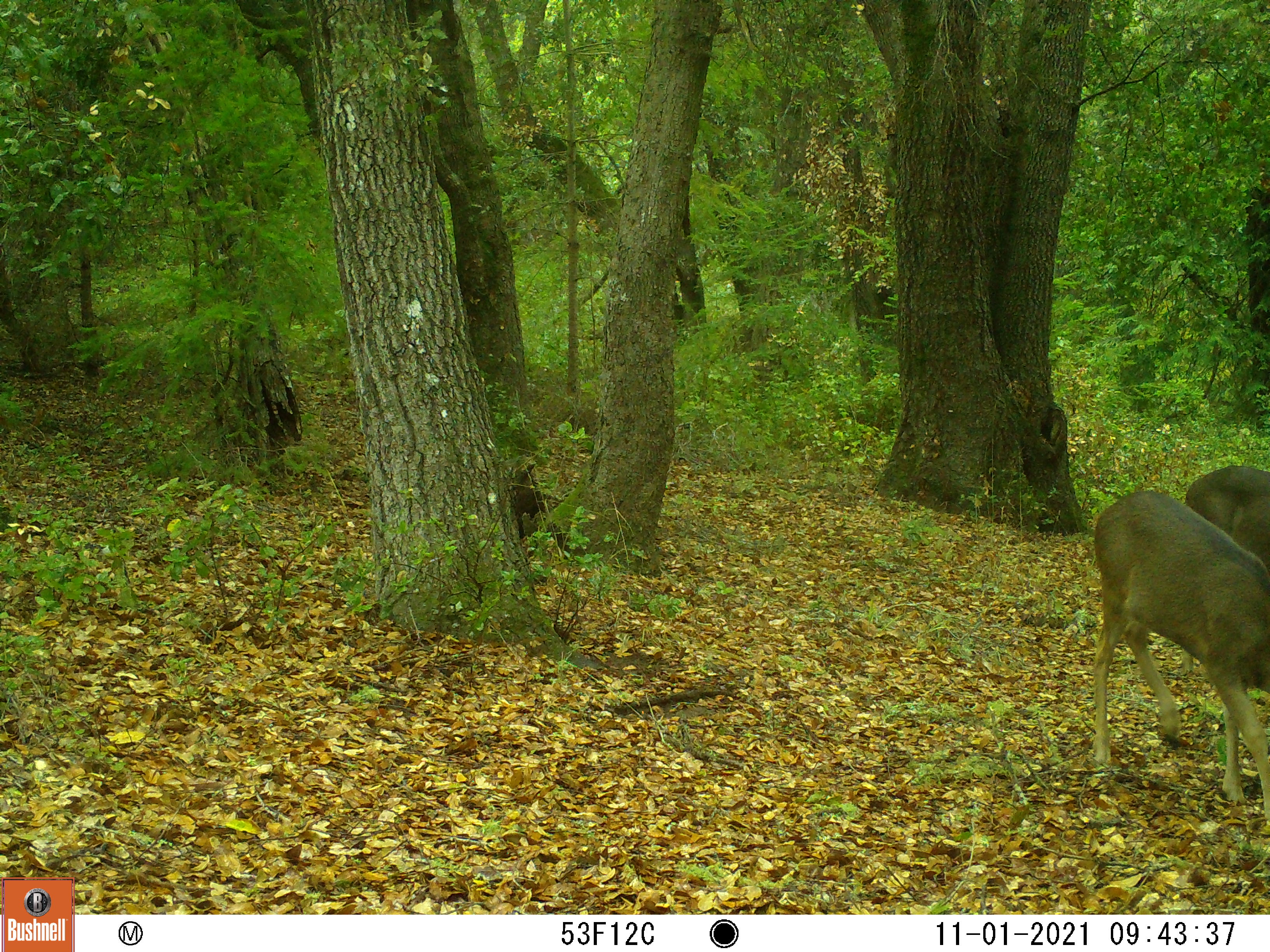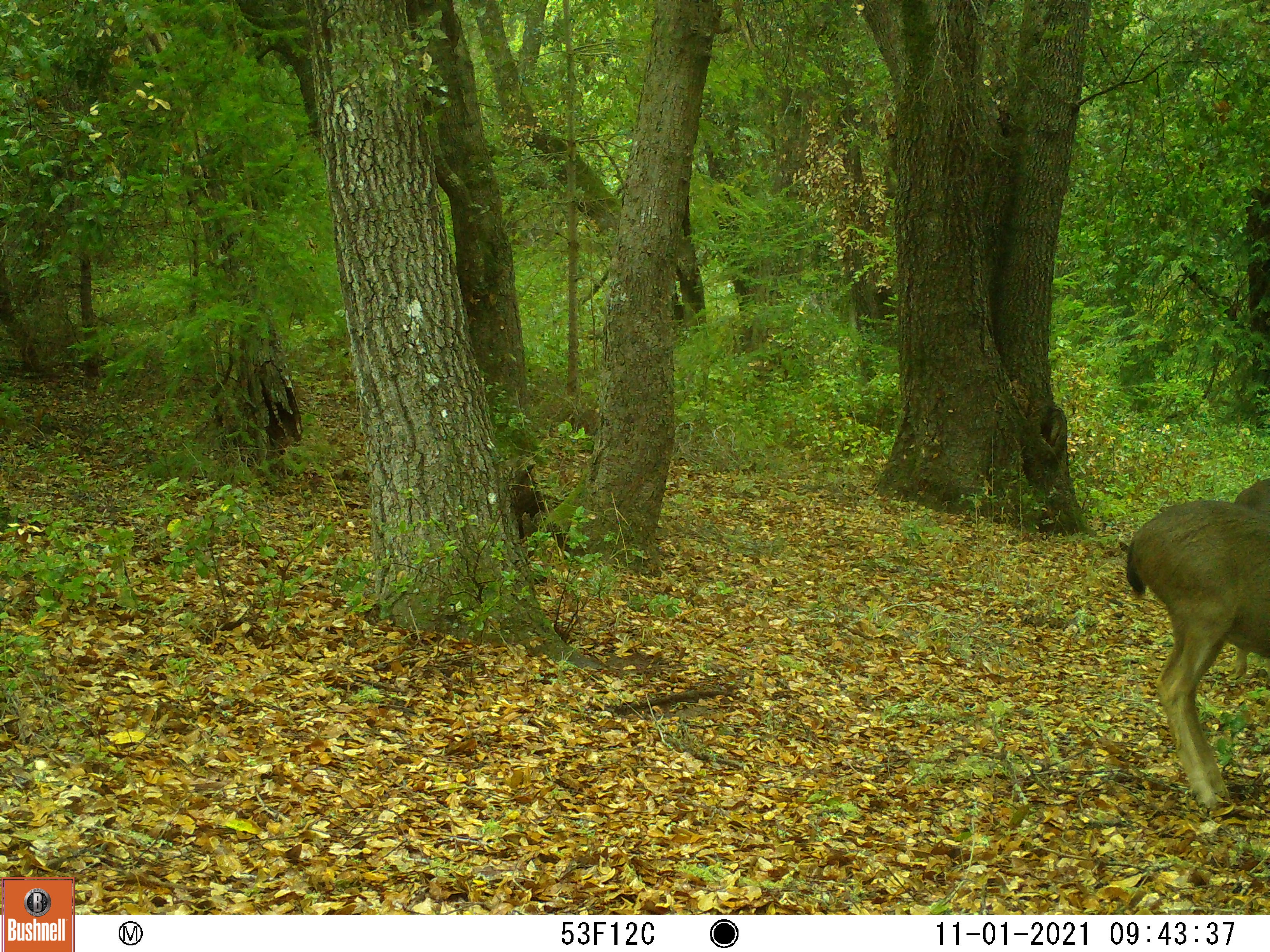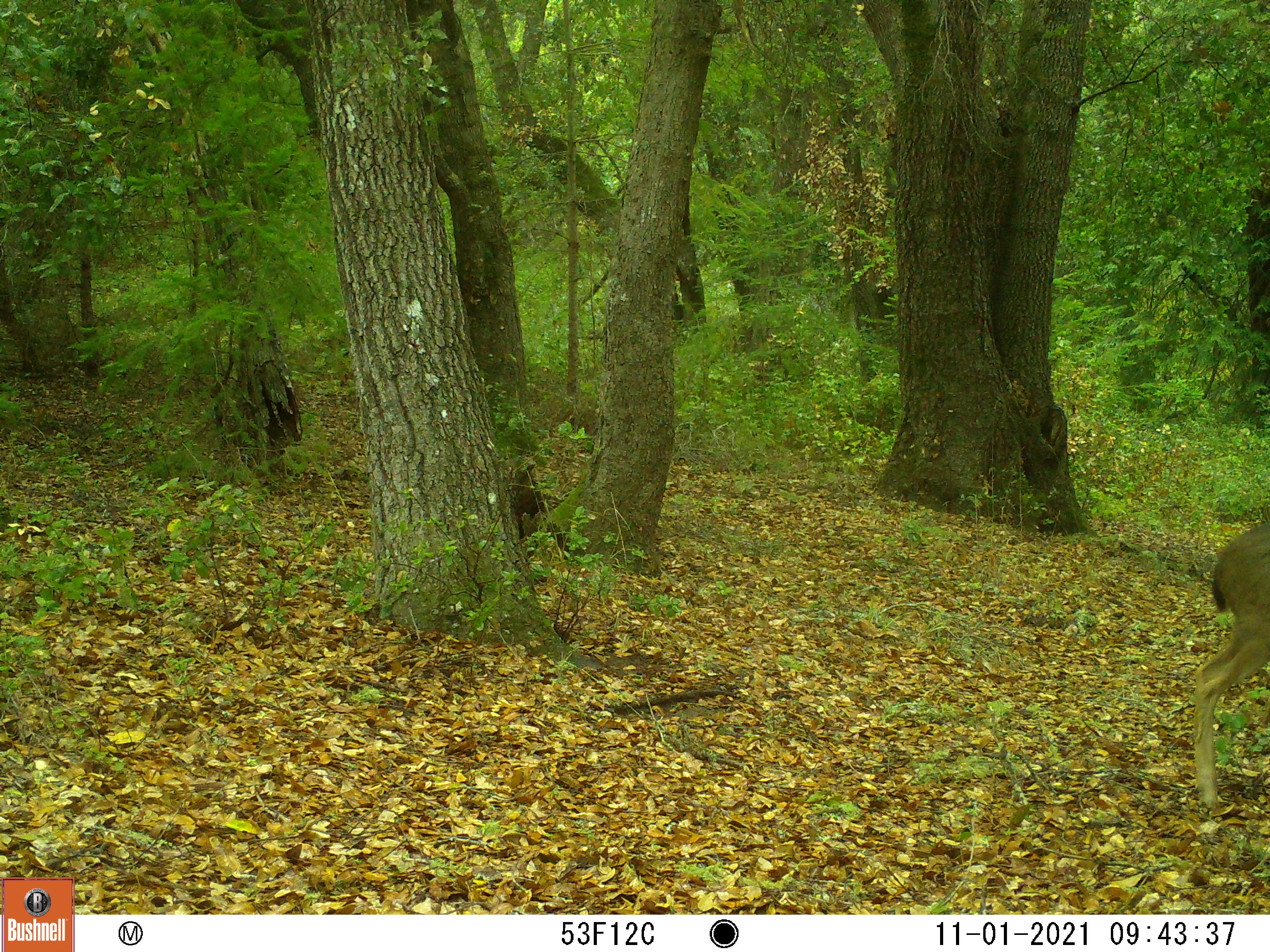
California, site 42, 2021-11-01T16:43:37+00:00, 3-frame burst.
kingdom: Animalia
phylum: Chordata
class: Mammalia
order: Artiodactyla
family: Cervidae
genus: Odocoileus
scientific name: Odocoileus hemionus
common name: mule deer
Mule deer (Odocoileus hemionus).